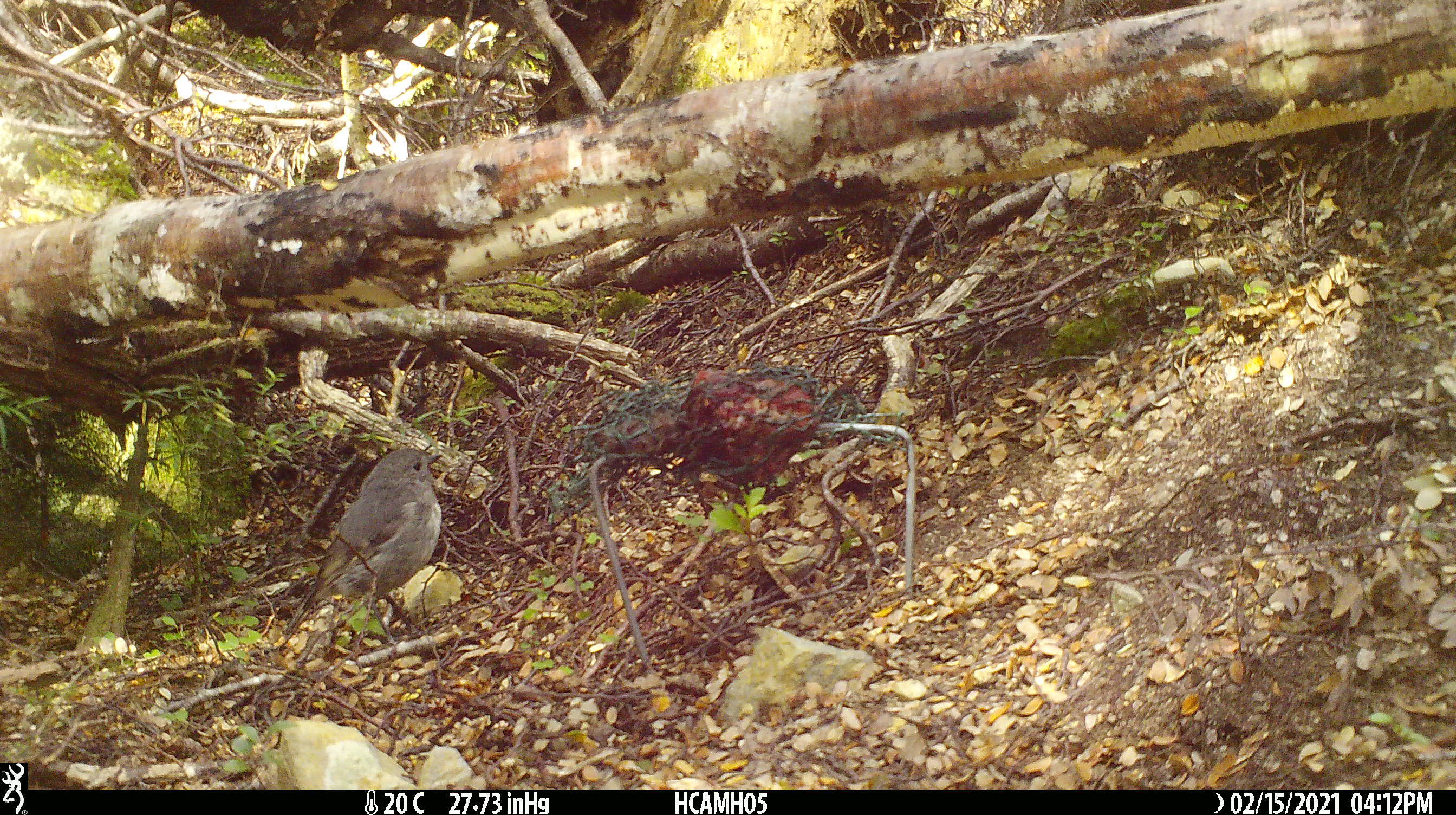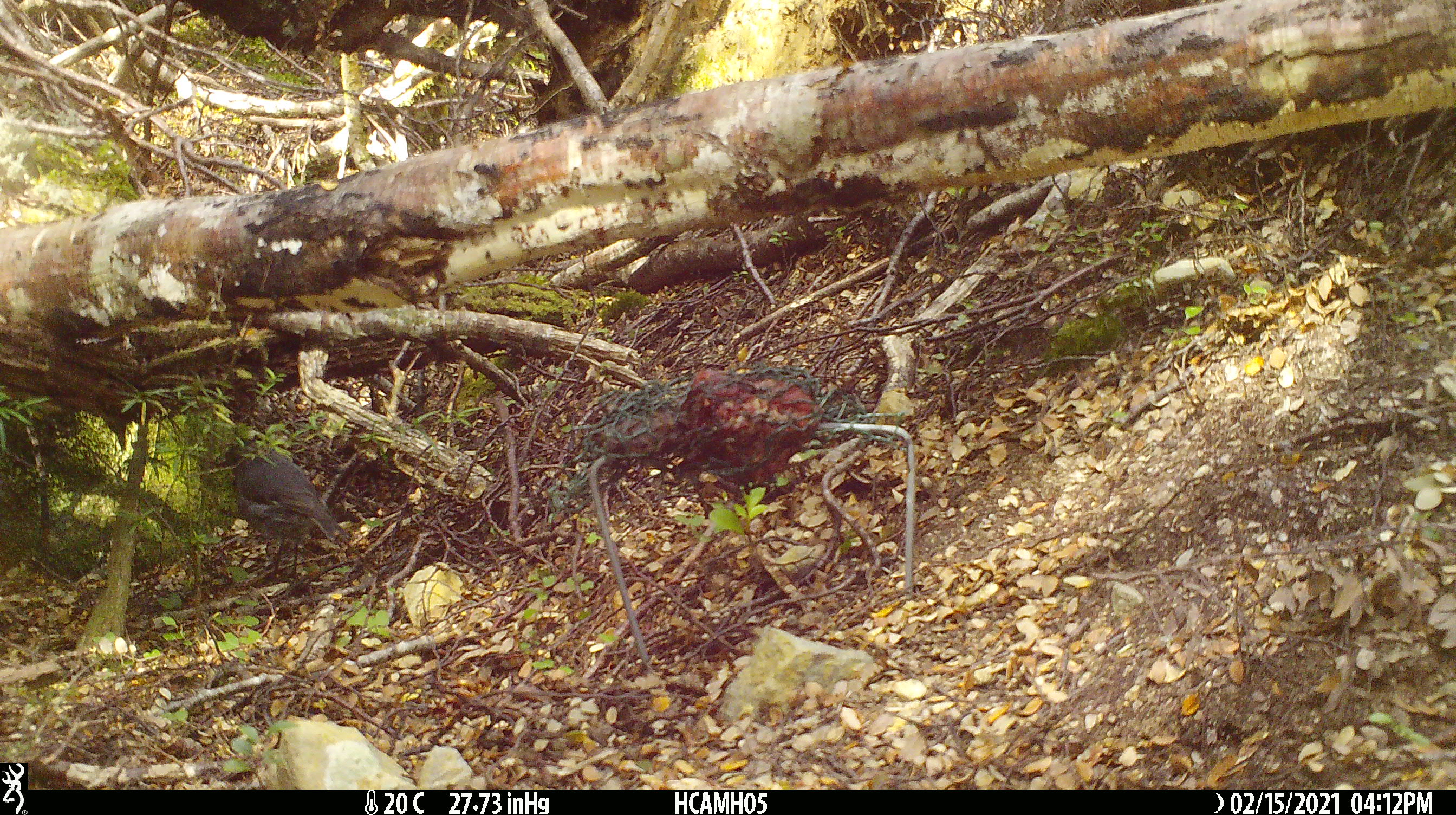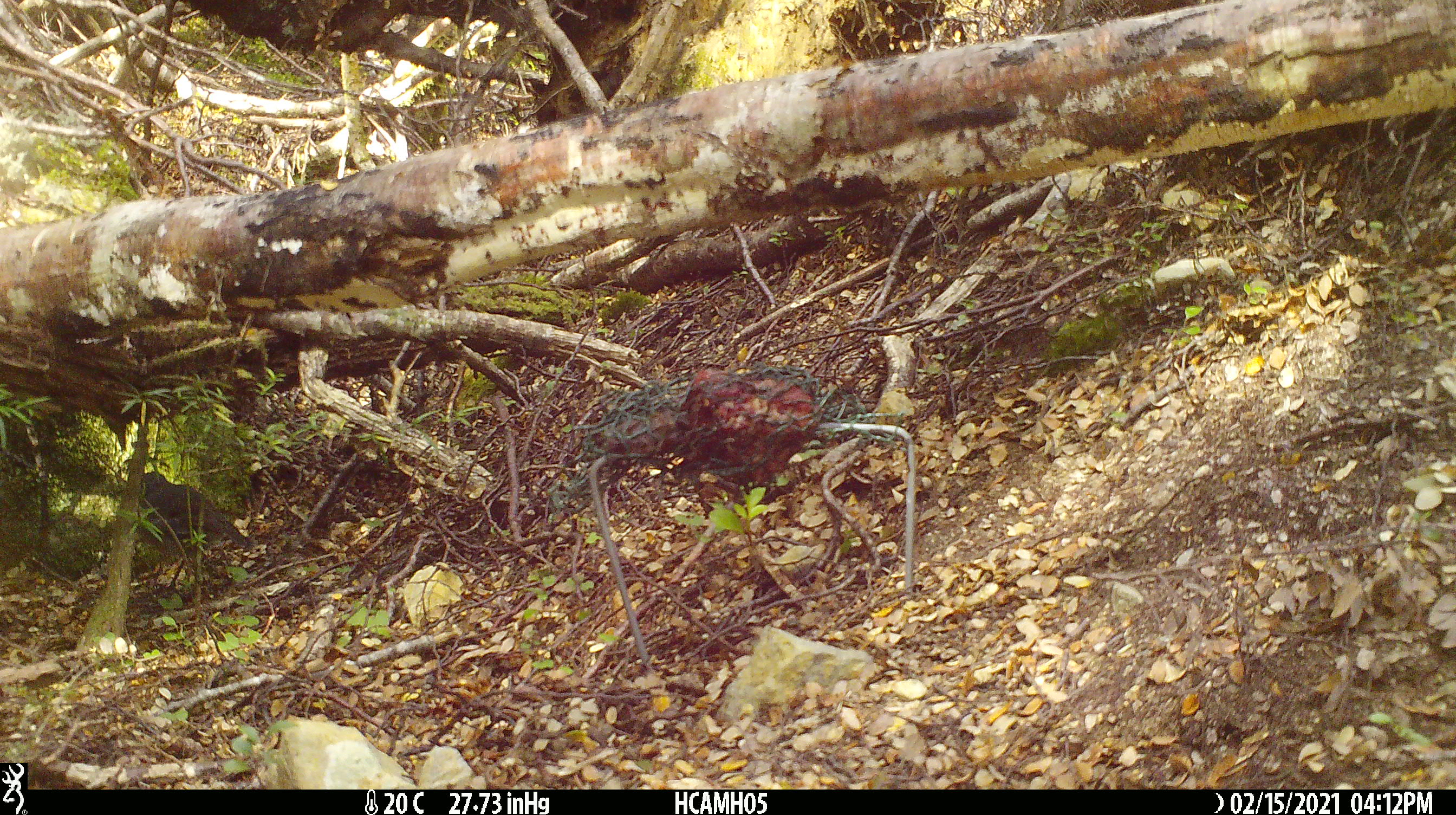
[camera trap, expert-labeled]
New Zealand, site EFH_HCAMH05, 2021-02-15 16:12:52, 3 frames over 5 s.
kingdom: Animalia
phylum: Chordata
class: Aves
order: Passeriformes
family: Petroicidae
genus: Petroica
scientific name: Petroica australis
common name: new zealand robin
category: robin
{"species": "robin (new zealand robin) (Petroica australis)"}